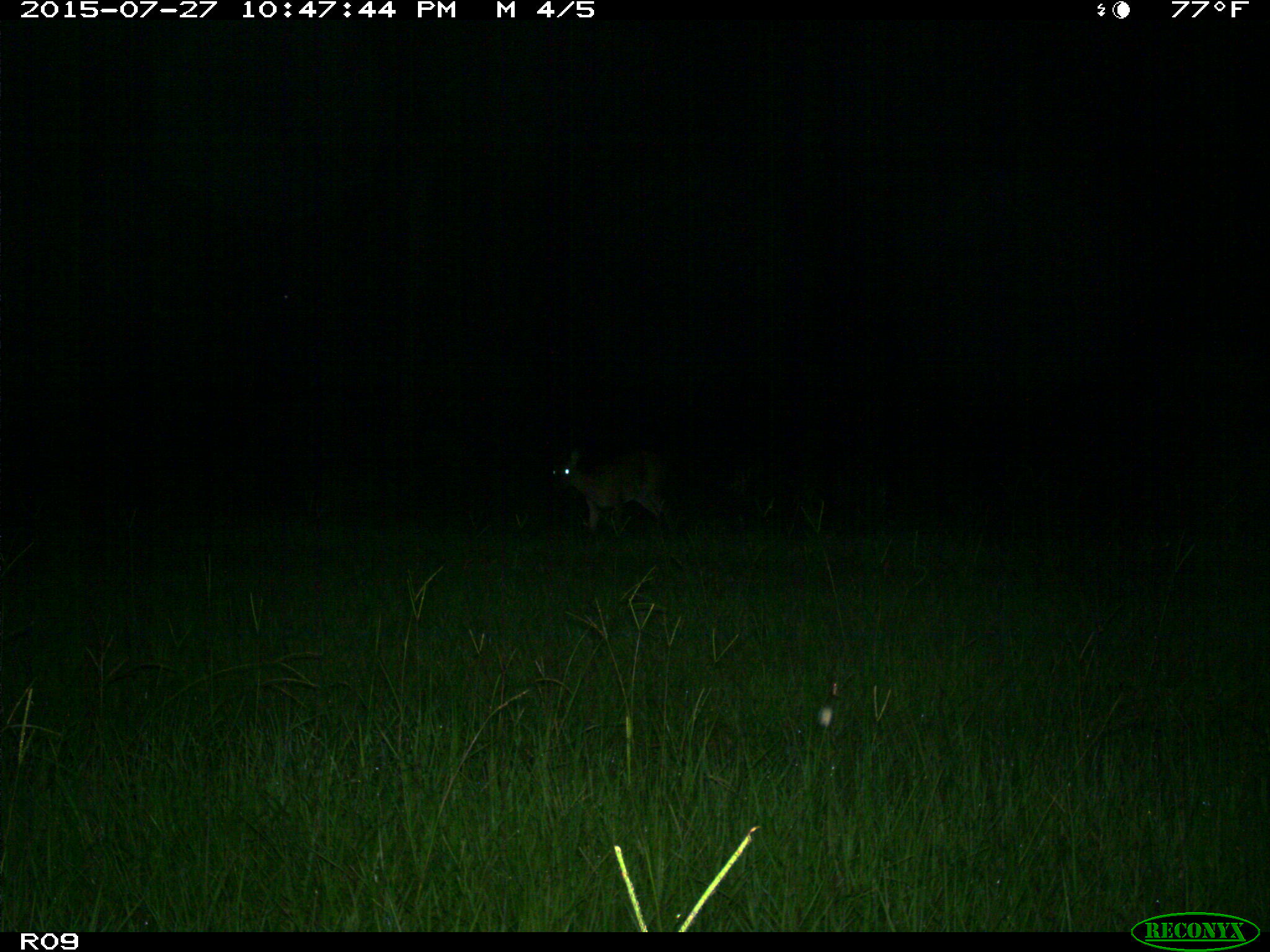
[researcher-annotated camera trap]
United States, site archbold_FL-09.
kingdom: Animalia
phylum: Chordata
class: Mammalia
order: Artiodactyla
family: Cervidae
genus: Odocoileus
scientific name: Odocoileus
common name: deer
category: unidentified deer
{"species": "unidentified deer (deer) (Odocoileus)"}